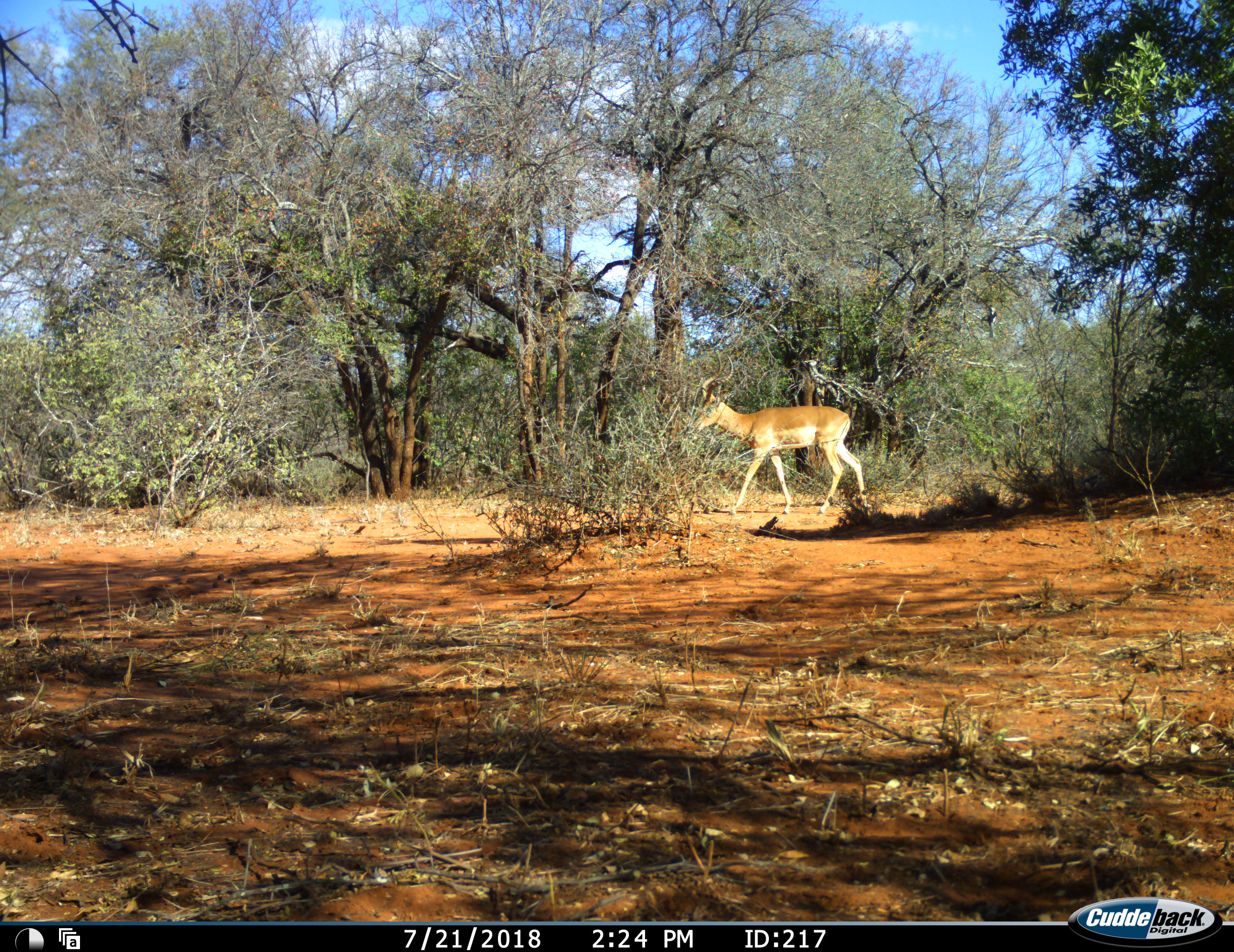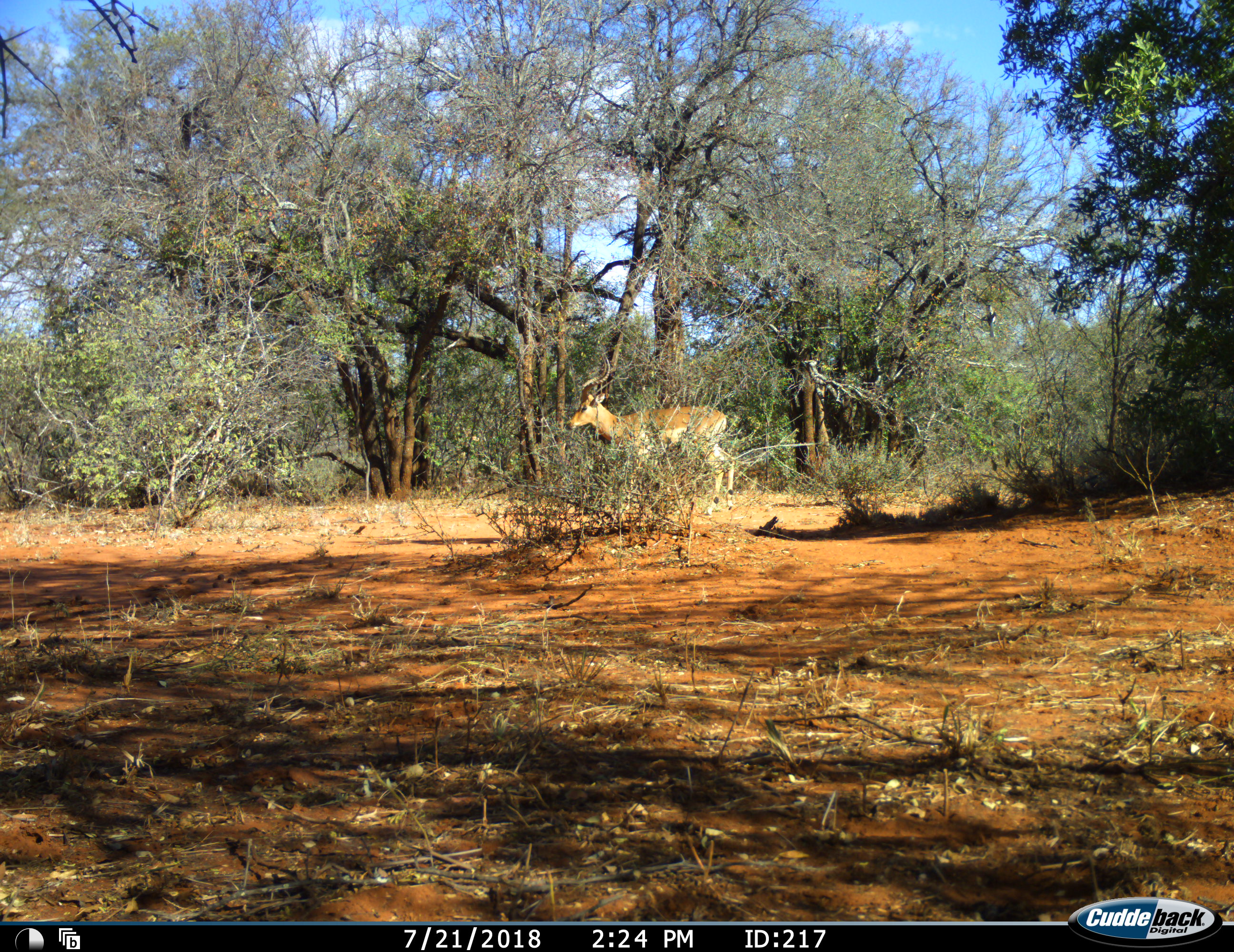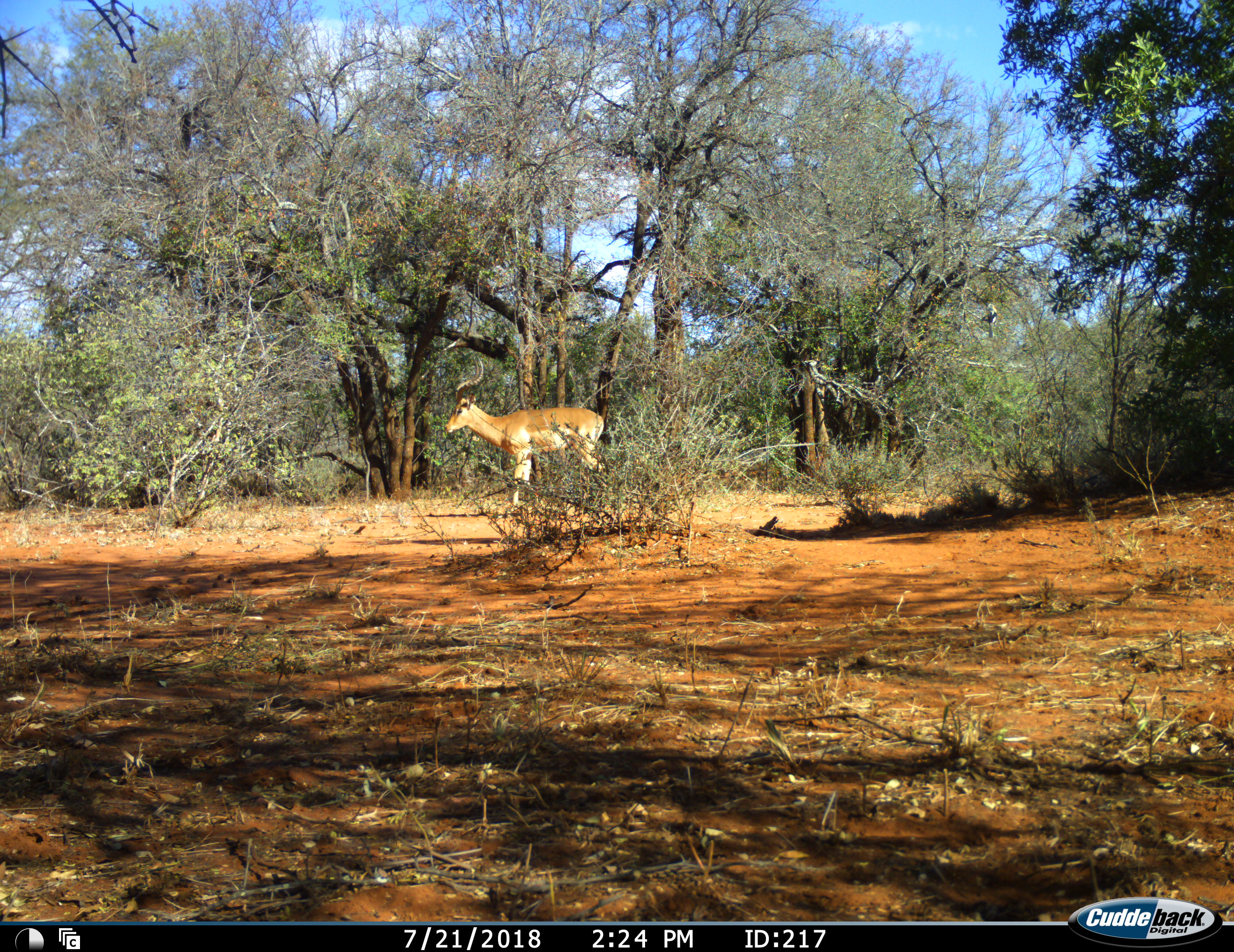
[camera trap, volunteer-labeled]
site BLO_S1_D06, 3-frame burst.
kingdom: Animalia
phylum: Chordata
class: Mammalia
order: Artiodactyla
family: Bovidae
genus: Aepyceros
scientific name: Aepyceros melampus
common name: impala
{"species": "impala (Aepyceros melampus)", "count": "1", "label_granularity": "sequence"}